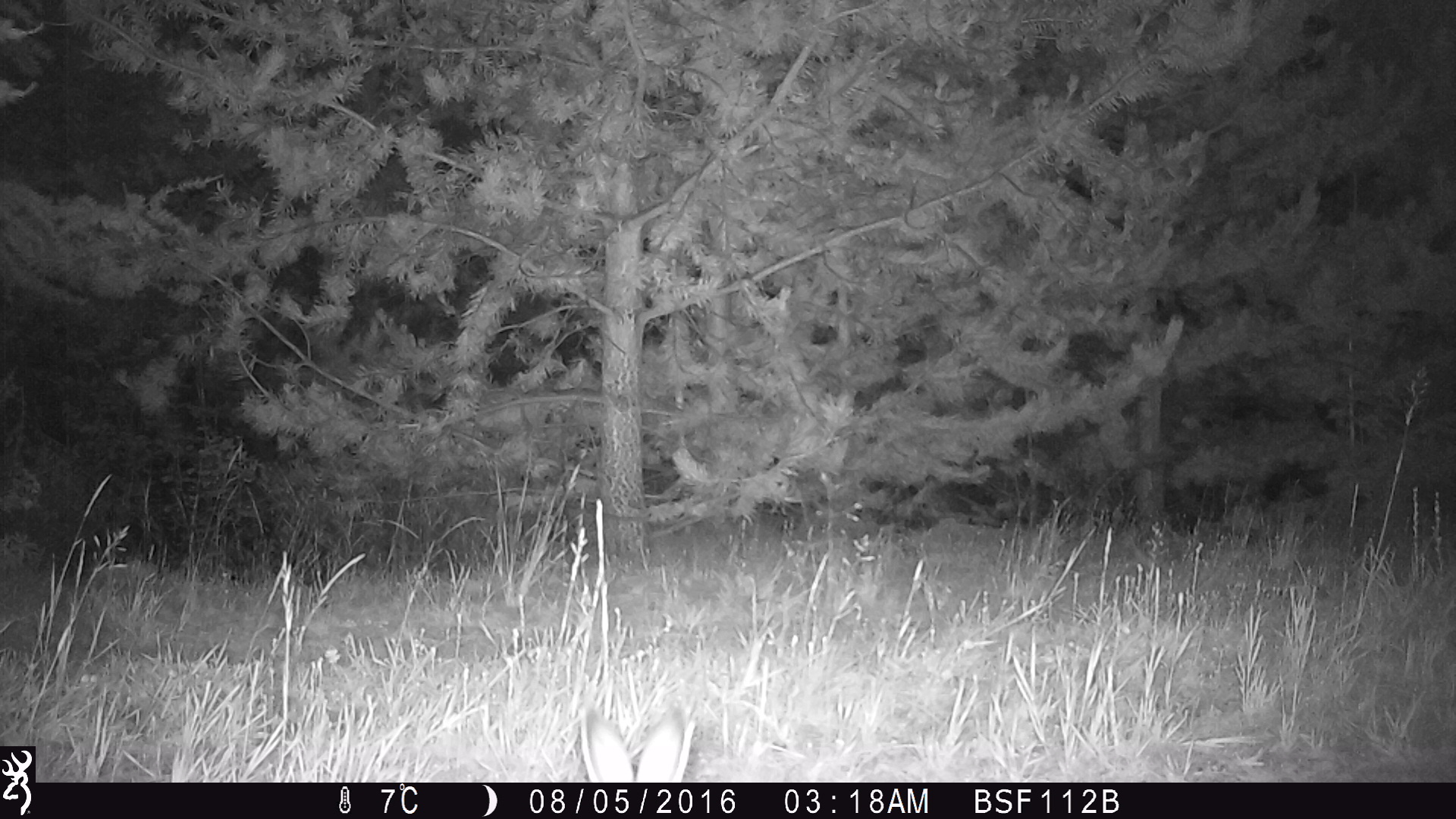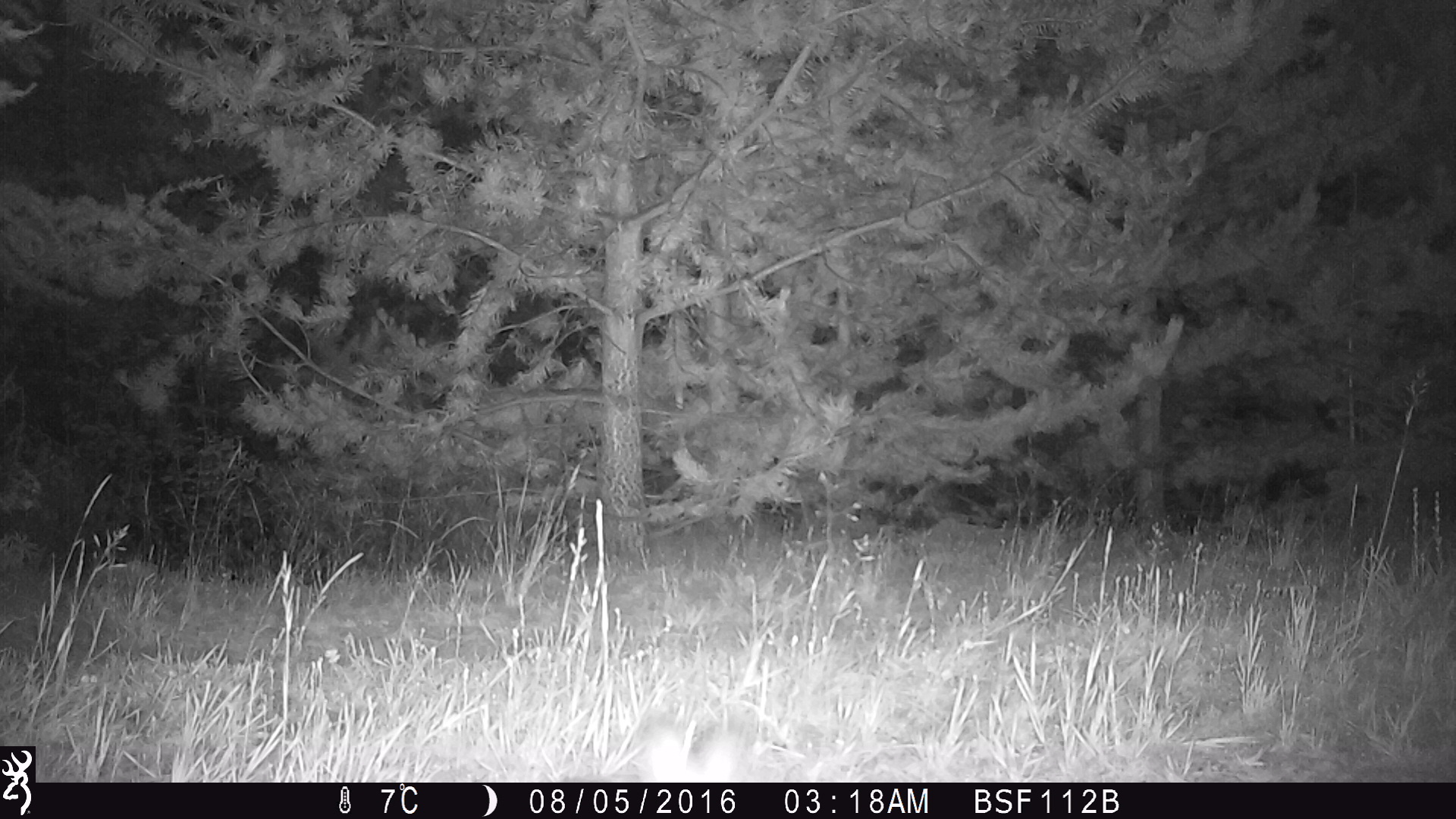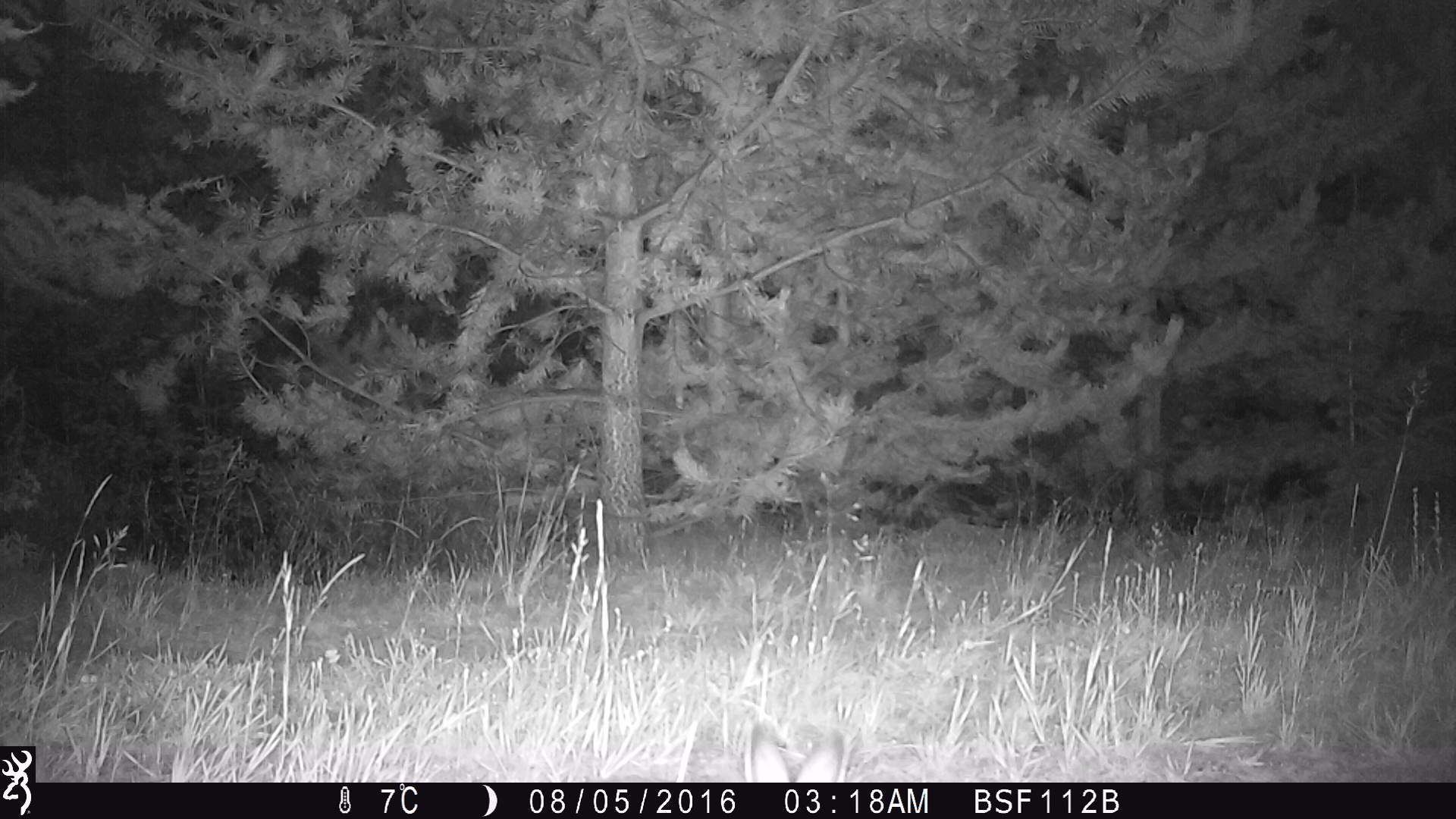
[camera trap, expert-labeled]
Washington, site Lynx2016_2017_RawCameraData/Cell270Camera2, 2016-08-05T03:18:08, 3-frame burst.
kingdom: Animalia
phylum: Chordata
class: Mammalia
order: Lagomorpha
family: Leporidae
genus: Lepus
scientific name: Lepus americanus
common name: snowshoe hare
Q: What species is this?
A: Lepus americanus (snowshoe hare).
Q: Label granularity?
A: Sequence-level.